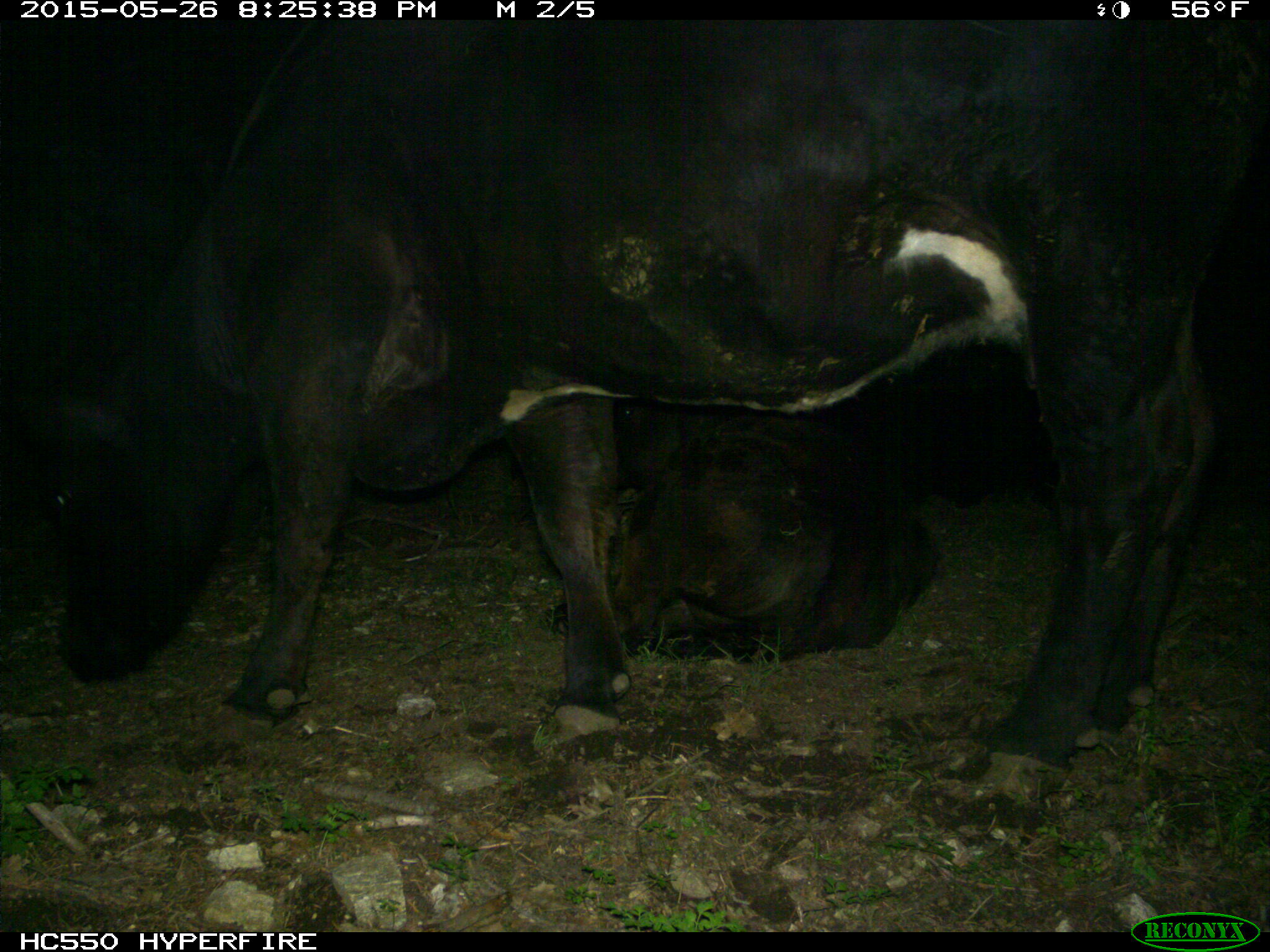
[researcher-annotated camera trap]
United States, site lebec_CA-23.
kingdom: Animalia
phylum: Chordata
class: Mammalia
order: Artiodactyla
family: Bovidae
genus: Bos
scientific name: Bos taurus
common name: domestic cow